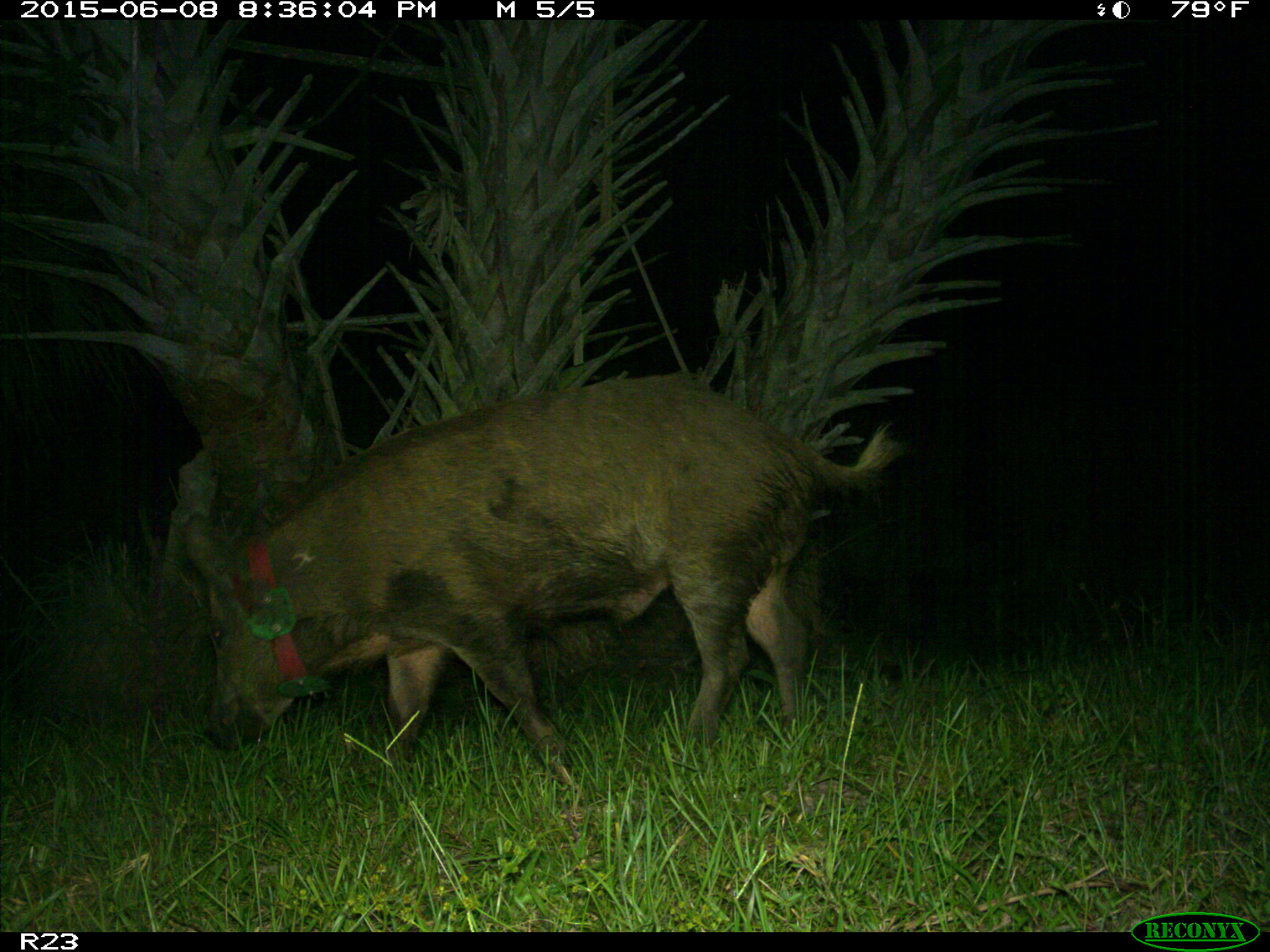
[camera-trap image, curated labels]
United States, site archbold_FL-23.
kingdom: Animalia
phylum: Chordata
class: Mammalia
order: Artiodactyla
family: Bovidae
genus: Bos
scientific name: Bos taurus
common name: domestic cow